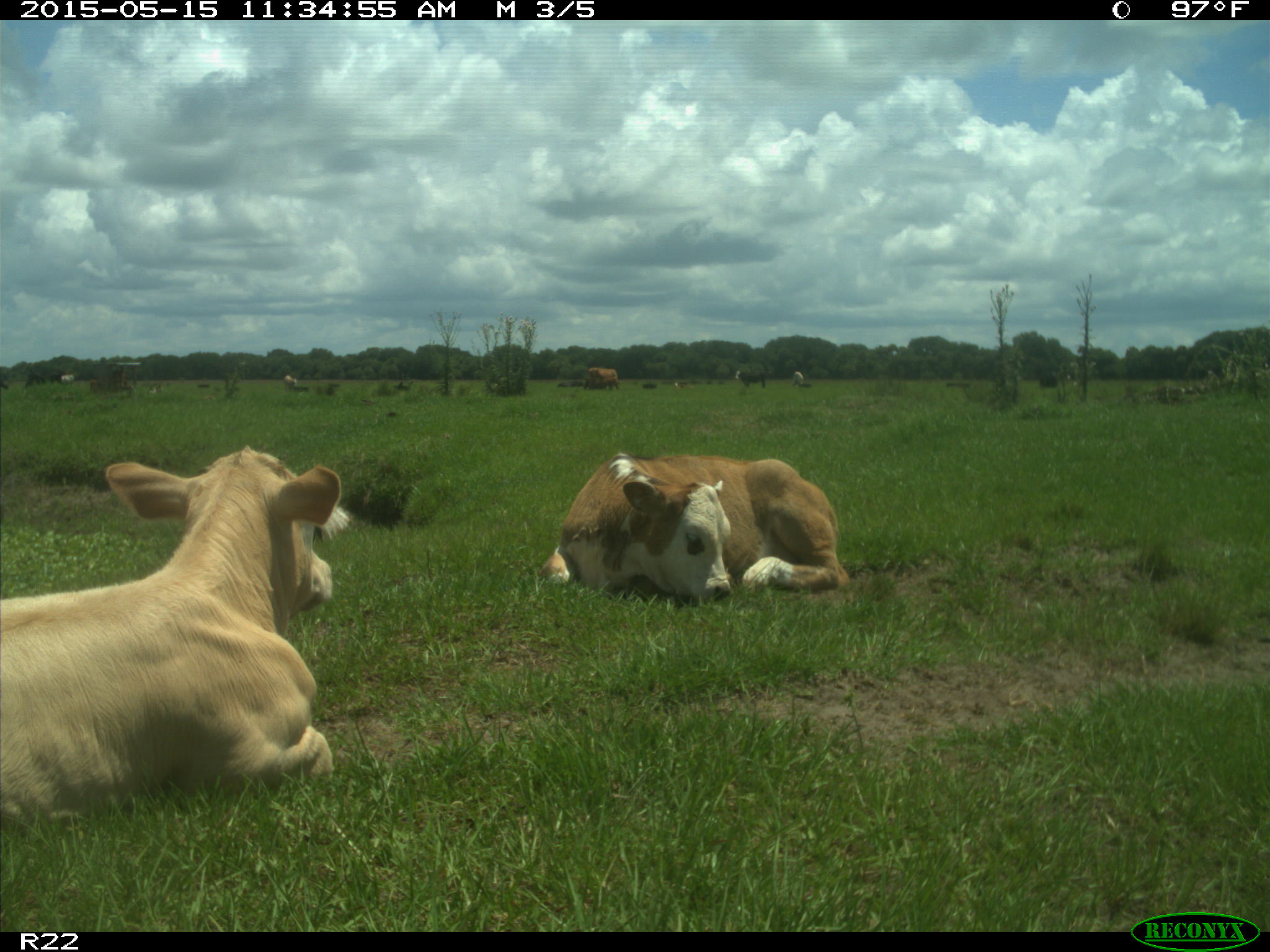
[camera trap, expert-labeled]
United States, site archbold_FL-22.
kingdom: Animalia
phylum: Chordata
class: Mammalia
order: Artiodactyla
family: Bovidae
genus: Bos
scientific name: Bos taurus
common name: domestic cow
Bos taurus (domestic cow).